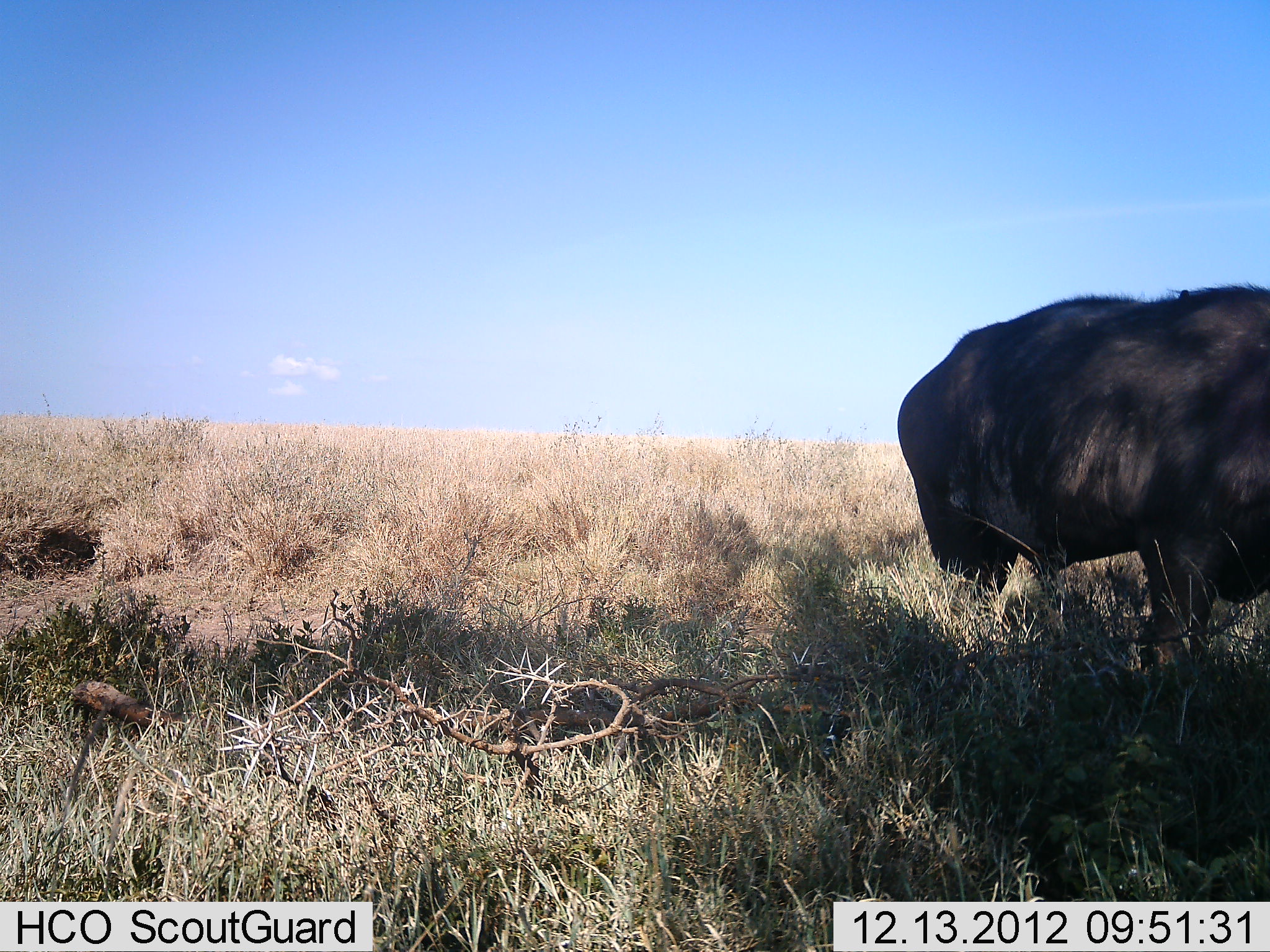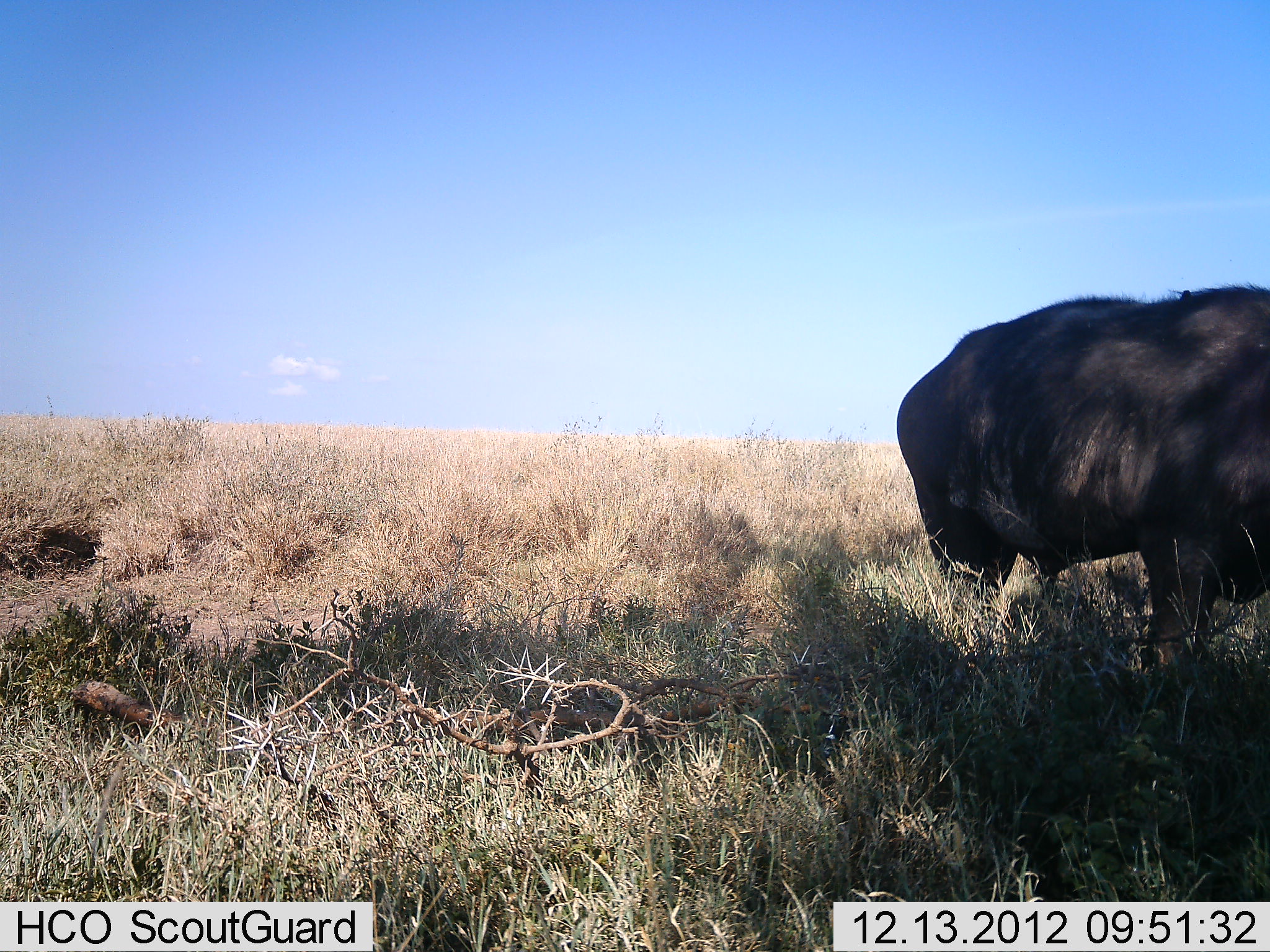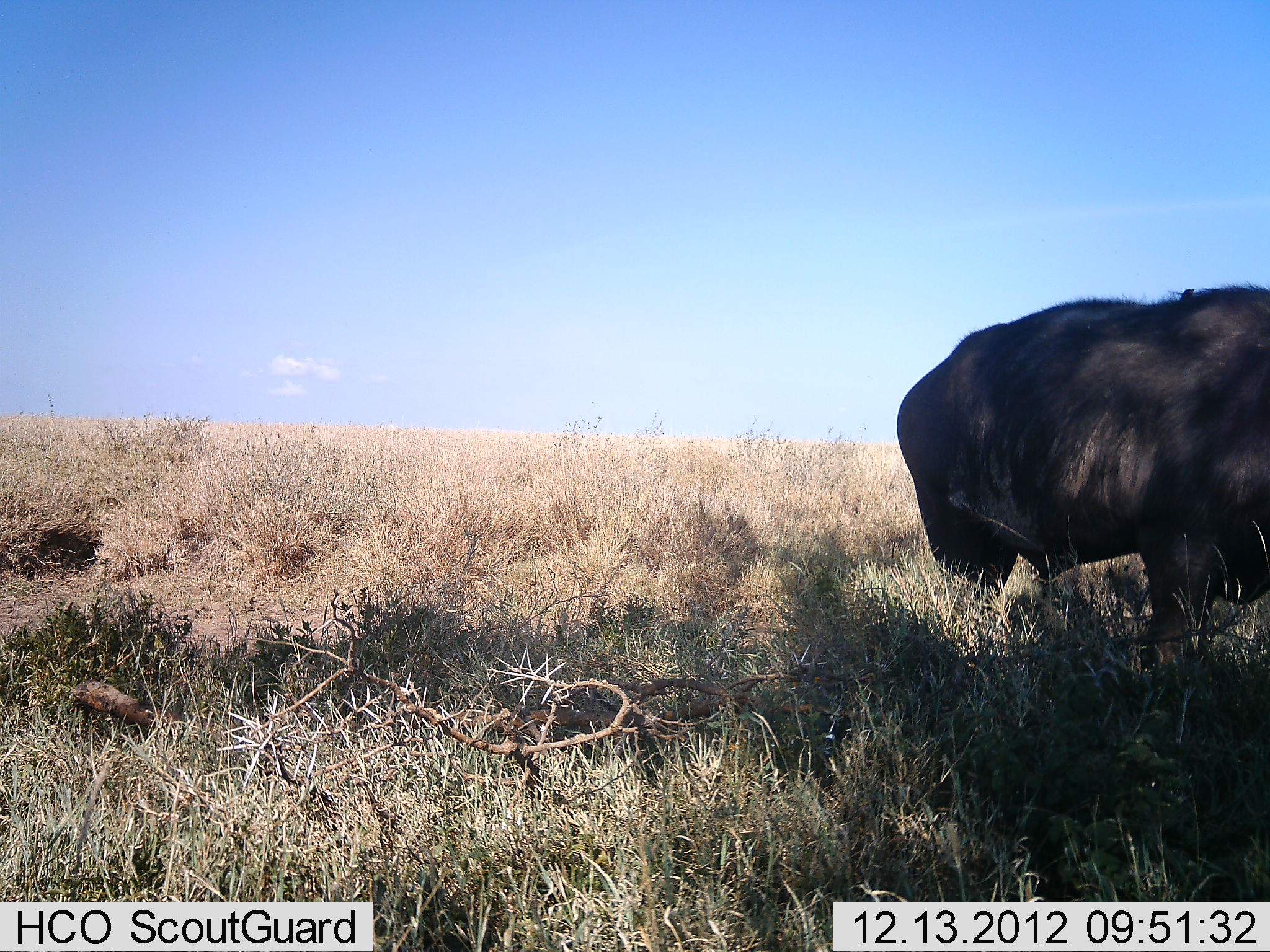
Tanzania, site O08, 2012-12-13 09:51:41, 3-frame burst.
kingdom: Animalia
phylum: Chordata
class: Mammalia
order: Artiodactyla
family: Bovidae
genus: Syncerus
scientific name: Syncerus caffer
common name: cape buffalo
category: buffalo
Buffalo (cape buffalo) (Syncerus caffer), count 1. Behavior (volunteer vote fractions): standing 100%, resting 0%, moving 0%, interacting 0%. Young present (vote fraction): 0%. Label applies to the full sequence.